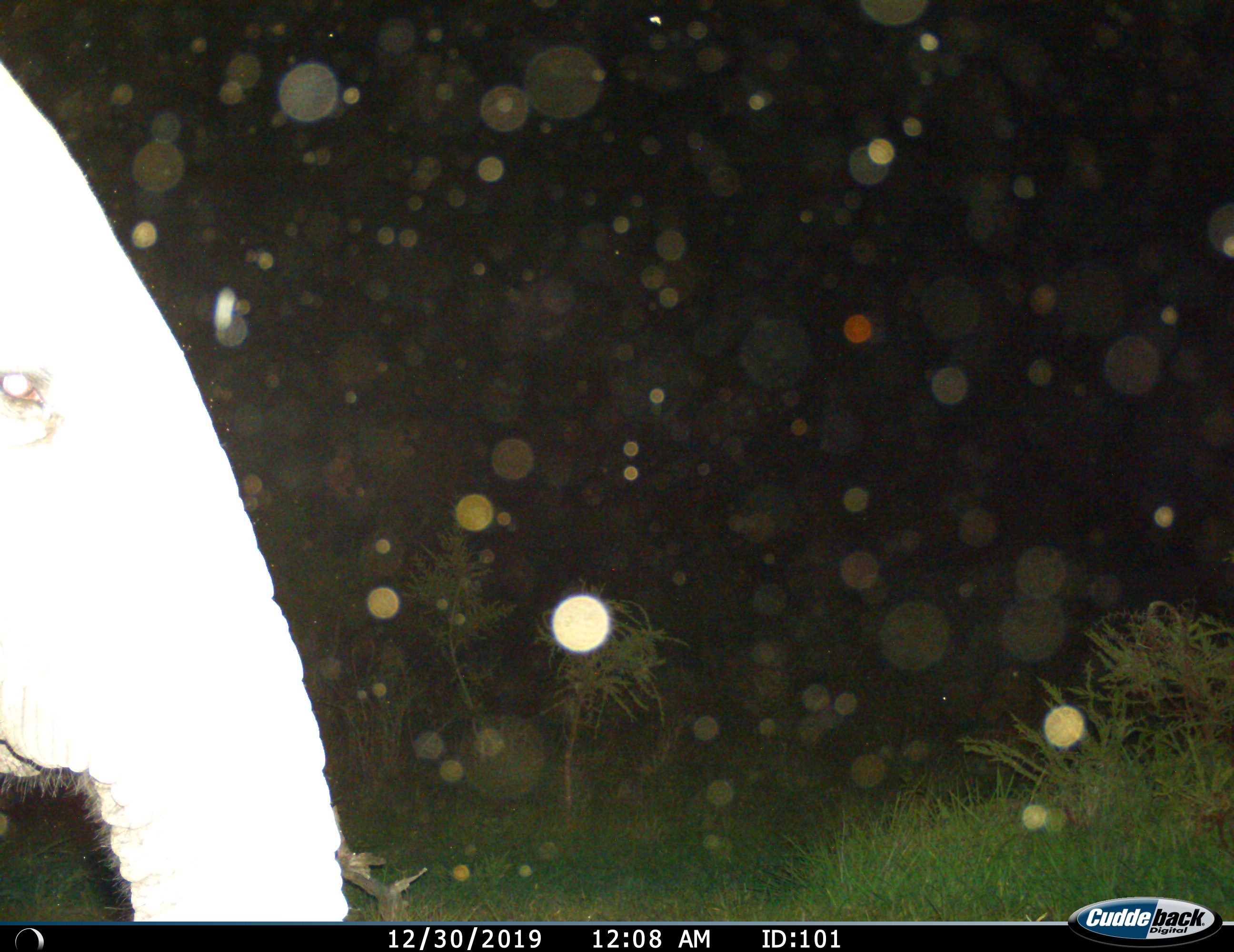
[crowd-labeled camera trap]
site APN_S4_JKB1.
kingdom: Animalia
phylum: Chordata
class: Mammalia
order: Proboscidea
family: Elephantidae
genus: Loxodonta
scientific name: Loxodonta africana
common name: african bush elephant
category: elephant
Elephant (african bush elephant) (Loxodonta africana), count 1. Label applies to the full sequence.